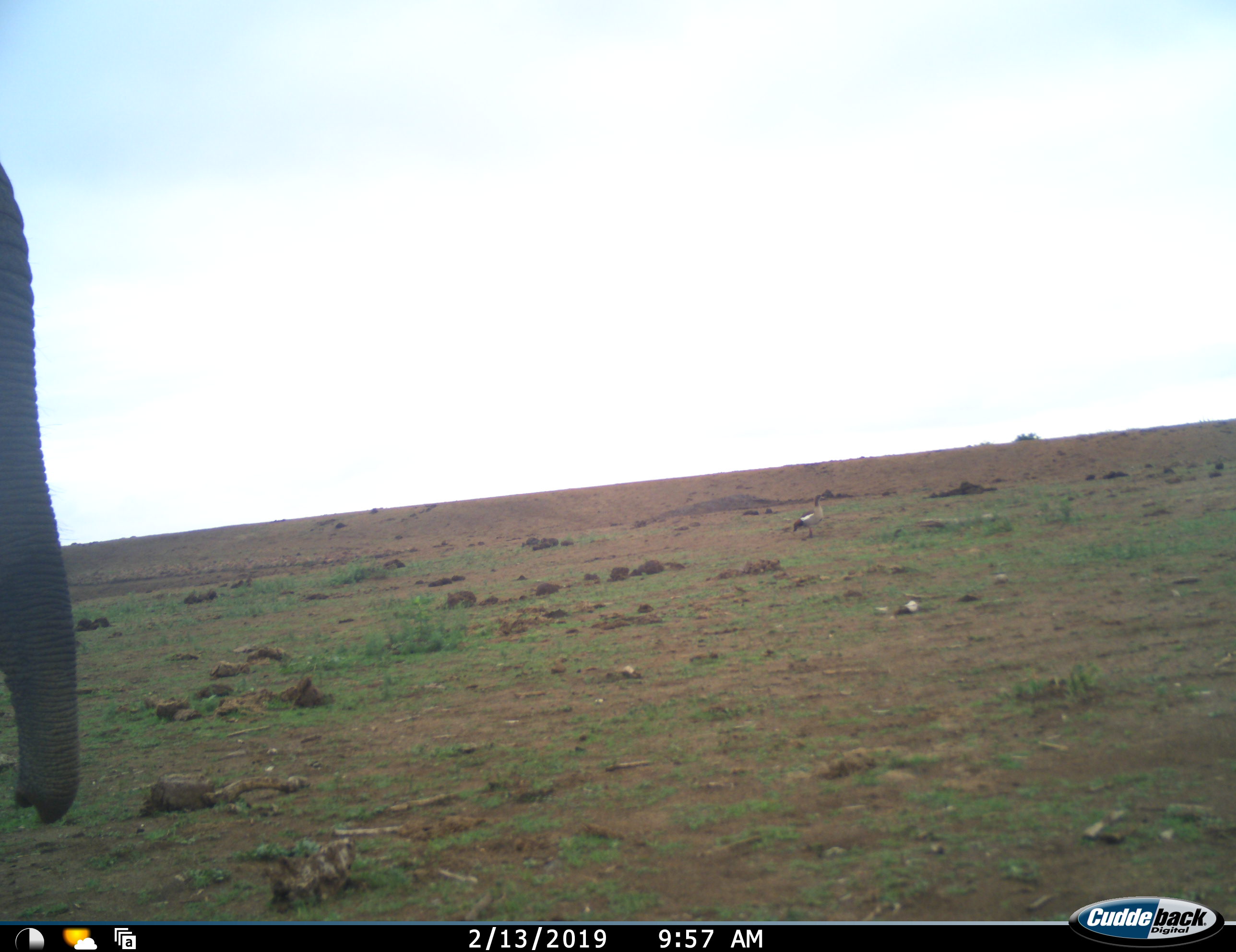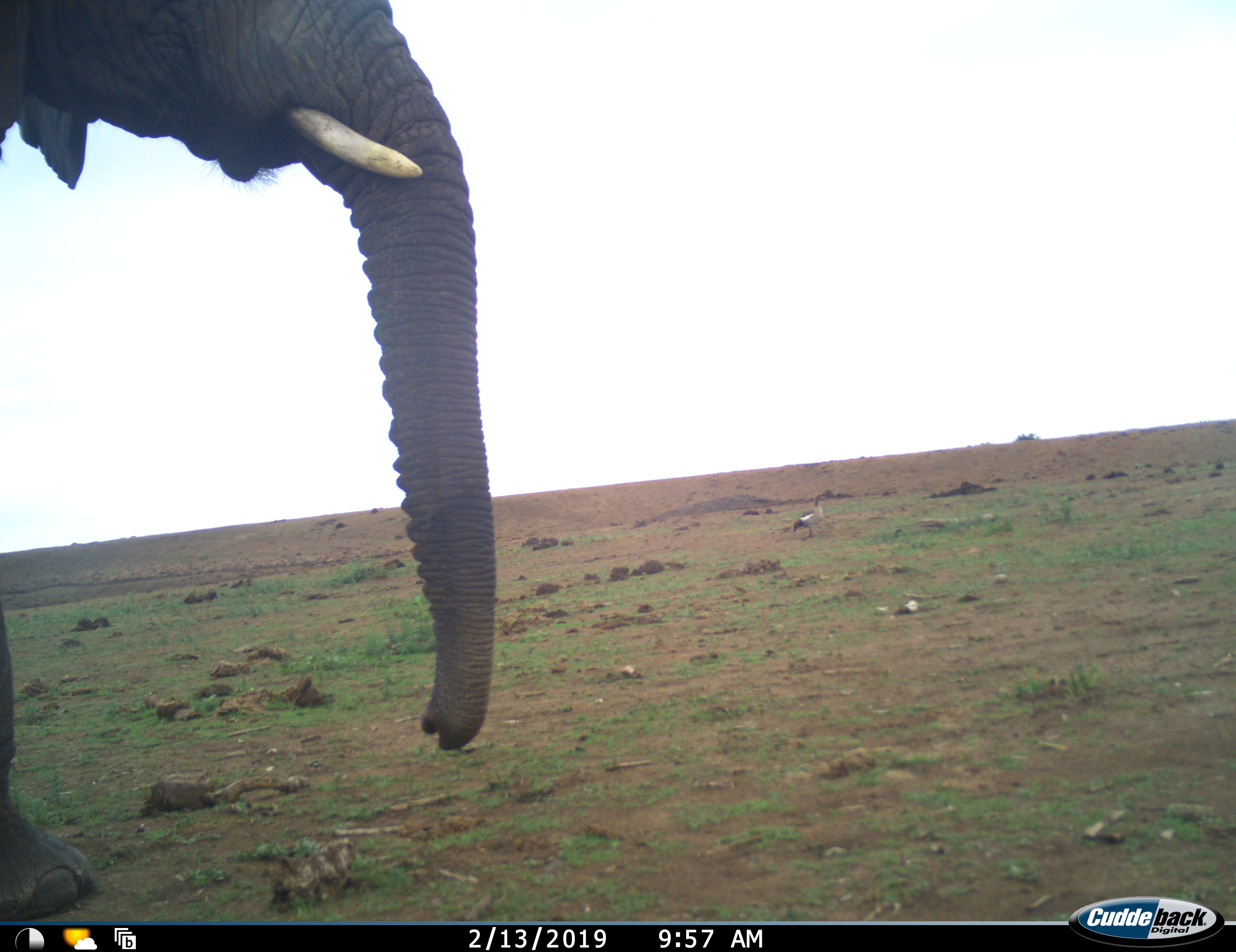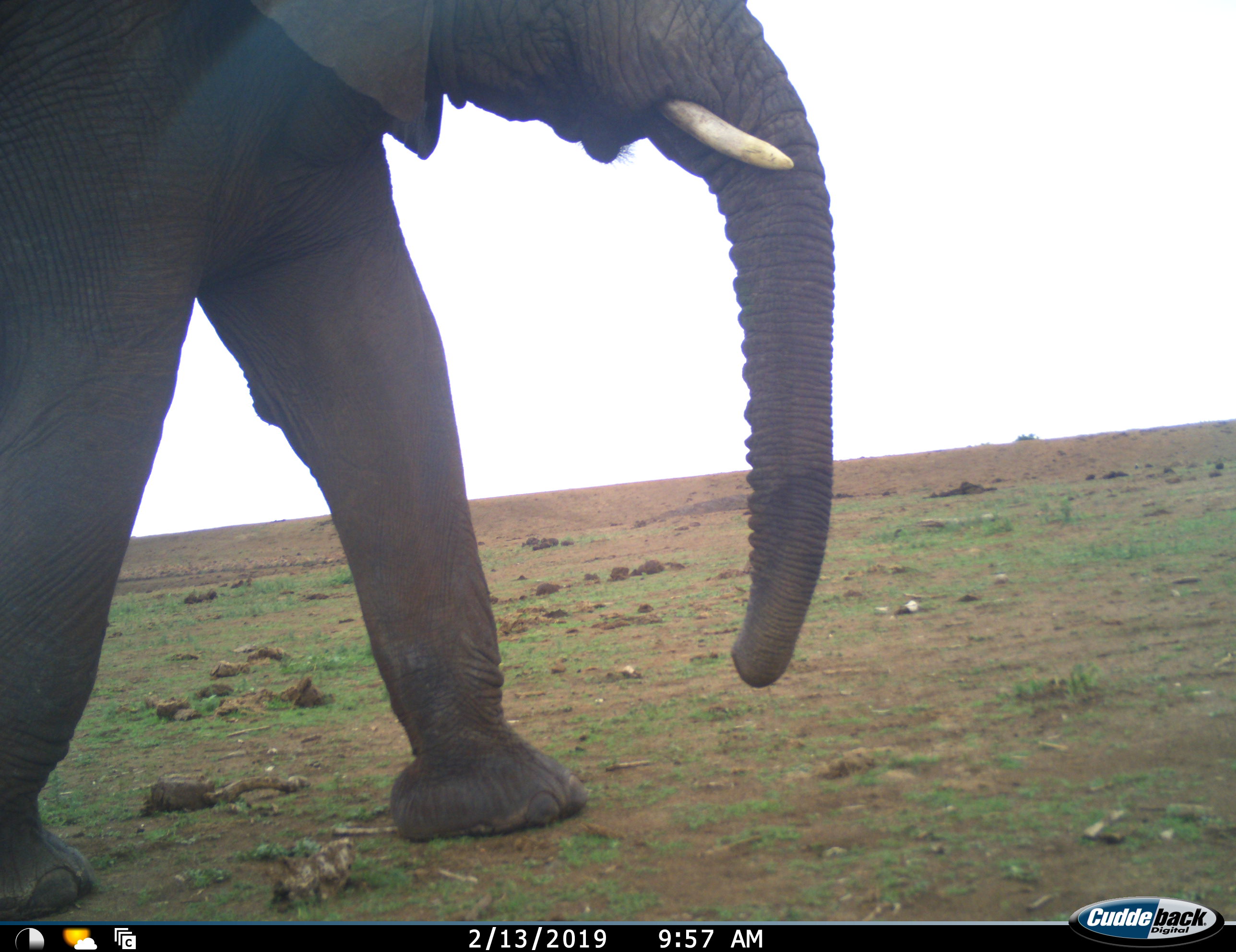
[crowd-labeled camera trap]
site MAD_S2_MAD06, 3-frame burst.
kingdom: Animalia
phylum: Chordata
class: Mammalia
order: Proboscidea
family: Elephantidae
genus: Loxodonta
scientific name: Loxodonta africana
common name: african bush elephant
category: elephant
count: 1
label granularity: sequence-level